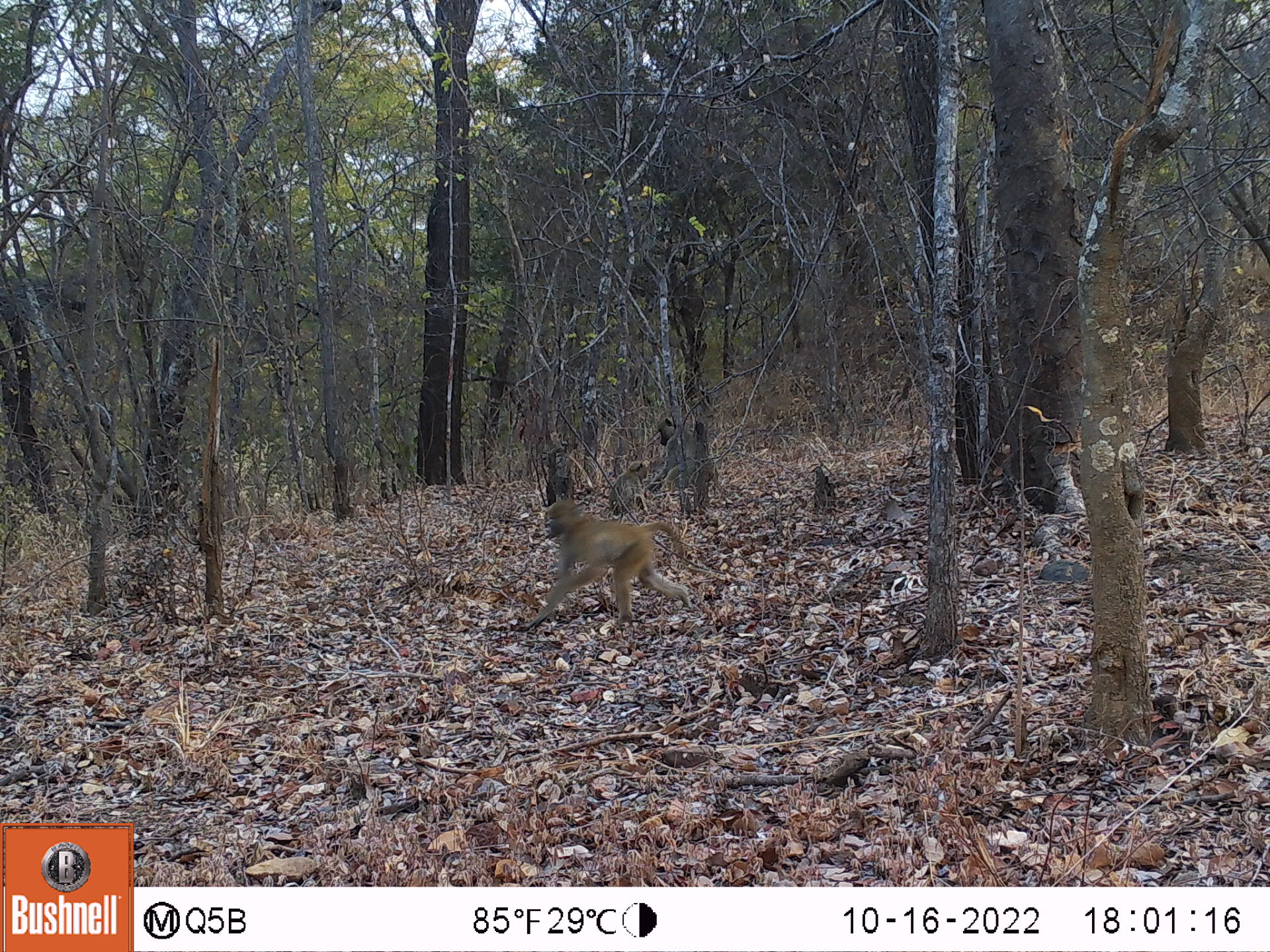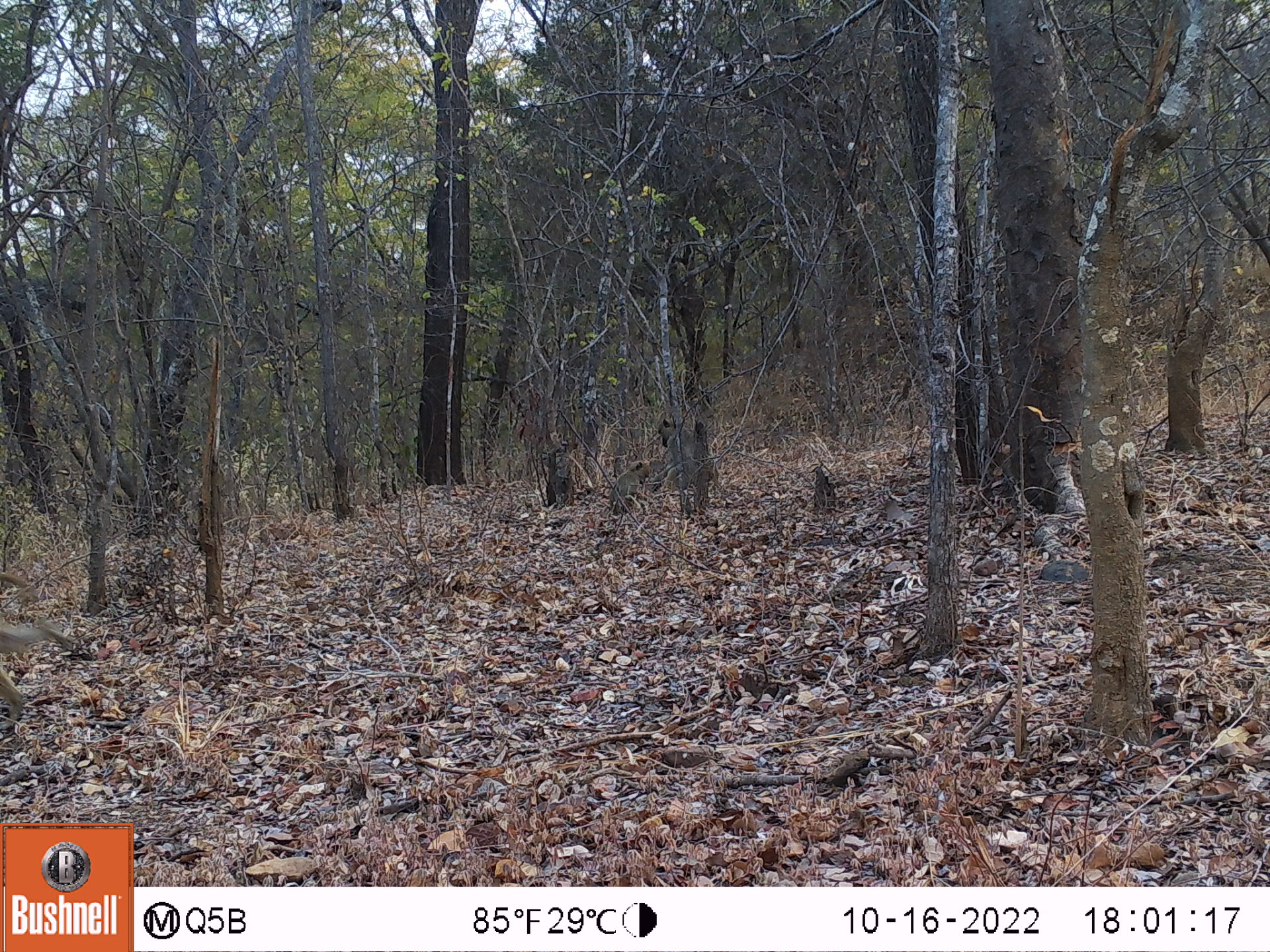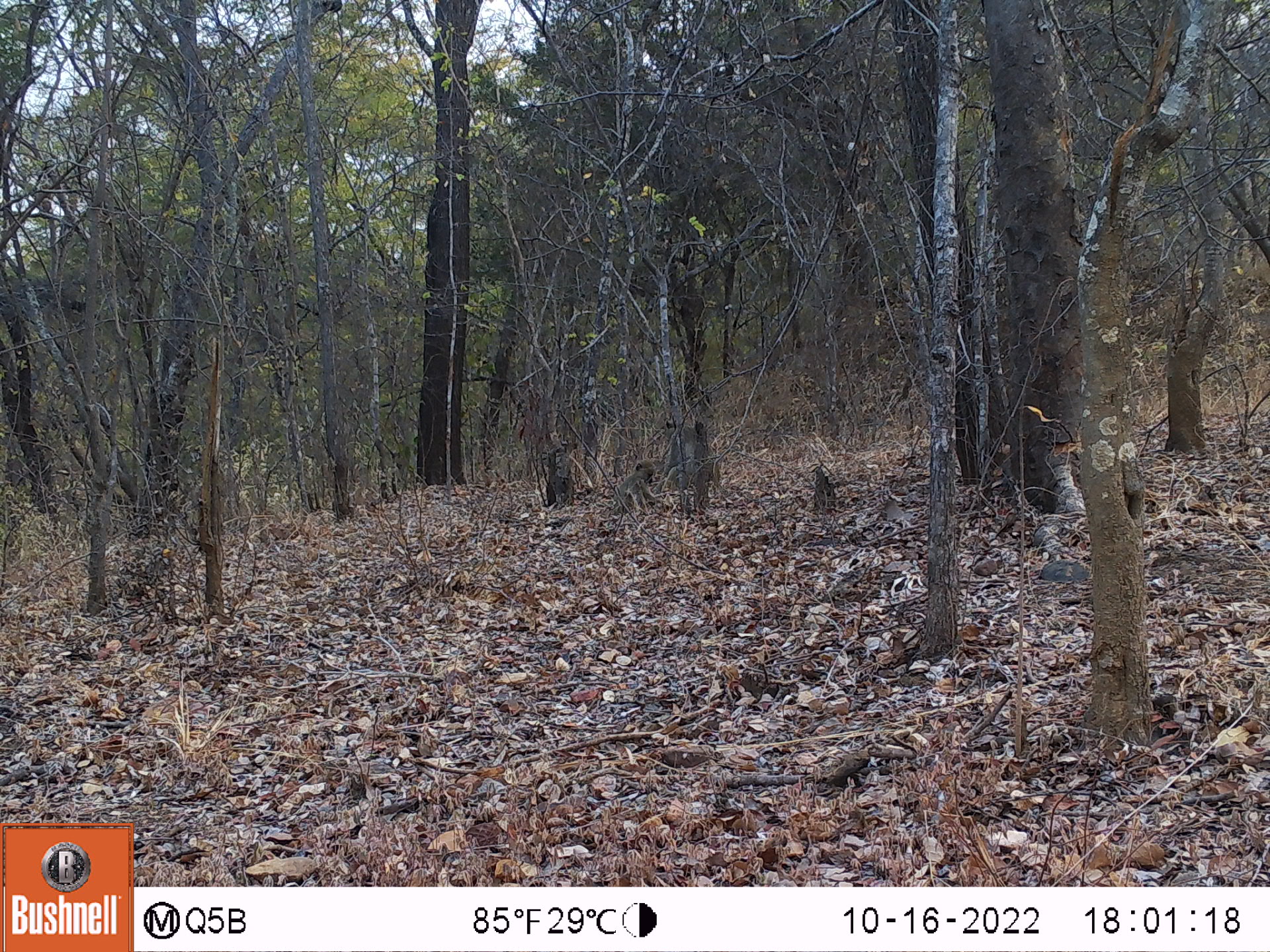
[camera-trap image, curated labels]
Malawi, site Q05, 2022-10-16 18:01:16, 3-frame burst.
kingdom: Animalia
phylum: Chordata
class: Mammalia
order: Primates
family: Cercopithecidae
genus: Papio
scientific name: Papio cynocephalus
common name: yellow baboon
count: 3